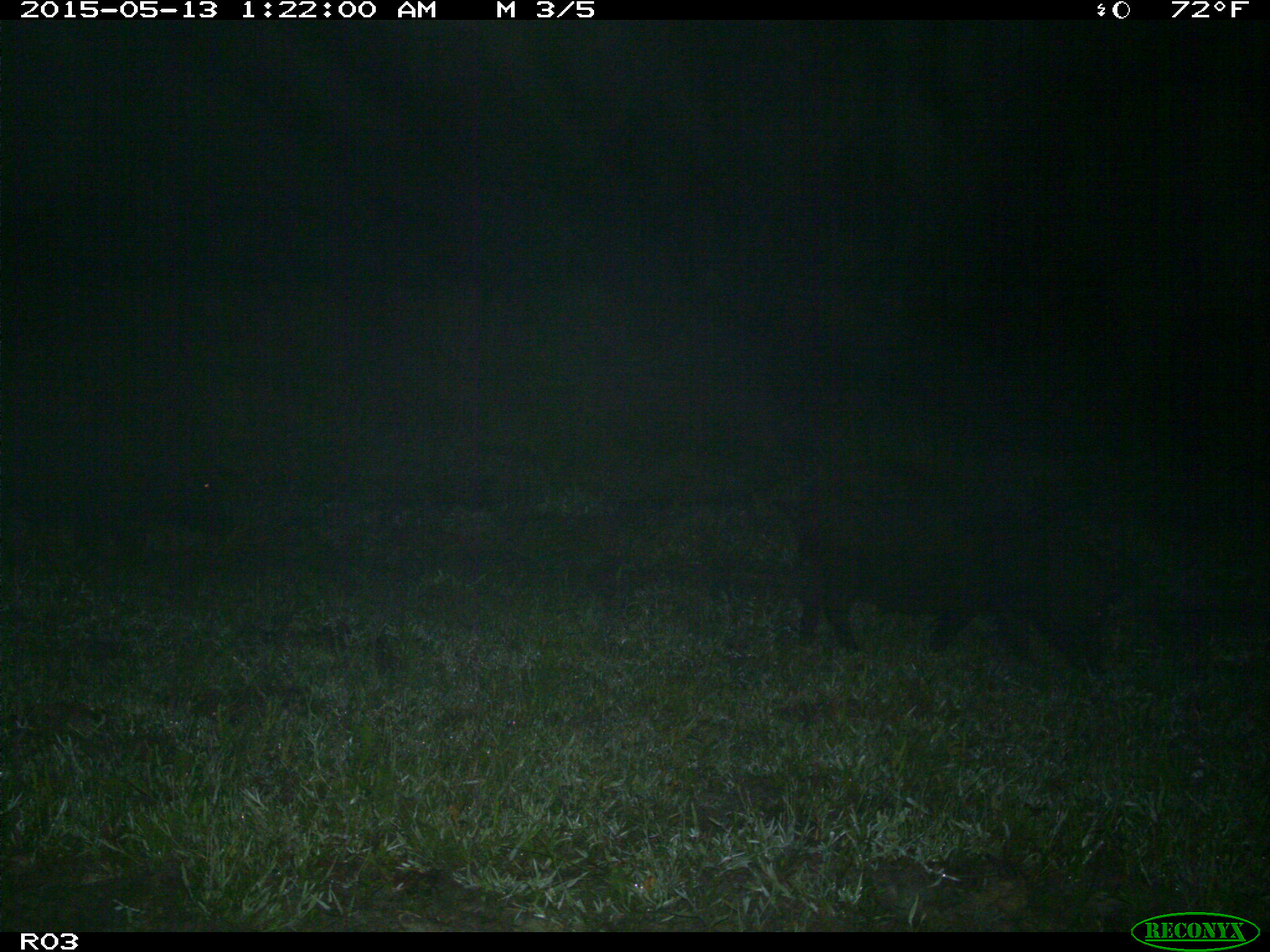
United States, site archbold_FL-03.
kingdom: Animalia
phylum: Chordata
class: Mammalia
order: Artiodactyla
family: Suidae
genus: Sus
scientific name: Sus scrofa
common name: wild boar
Sus scrofa (wild boar).